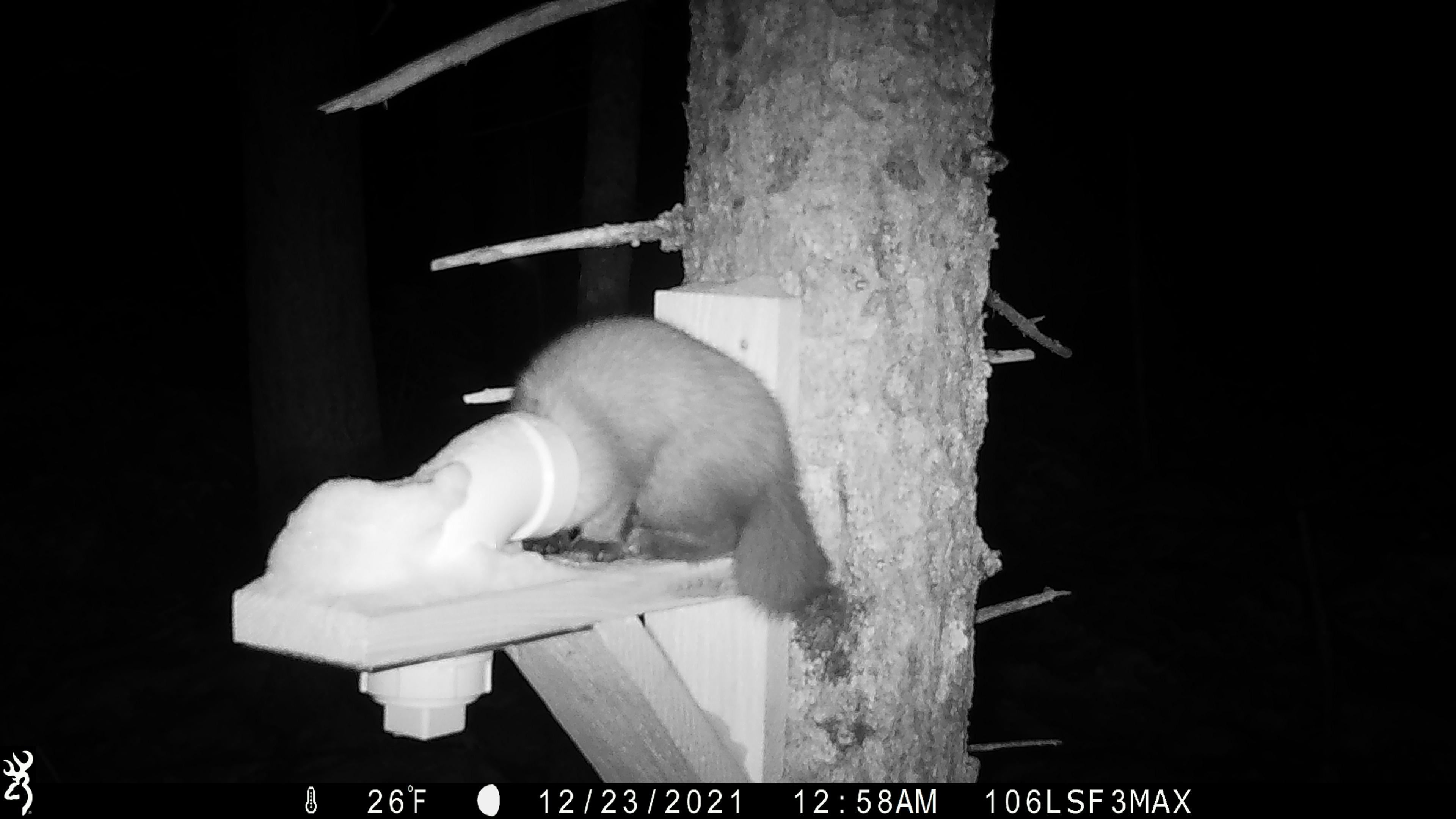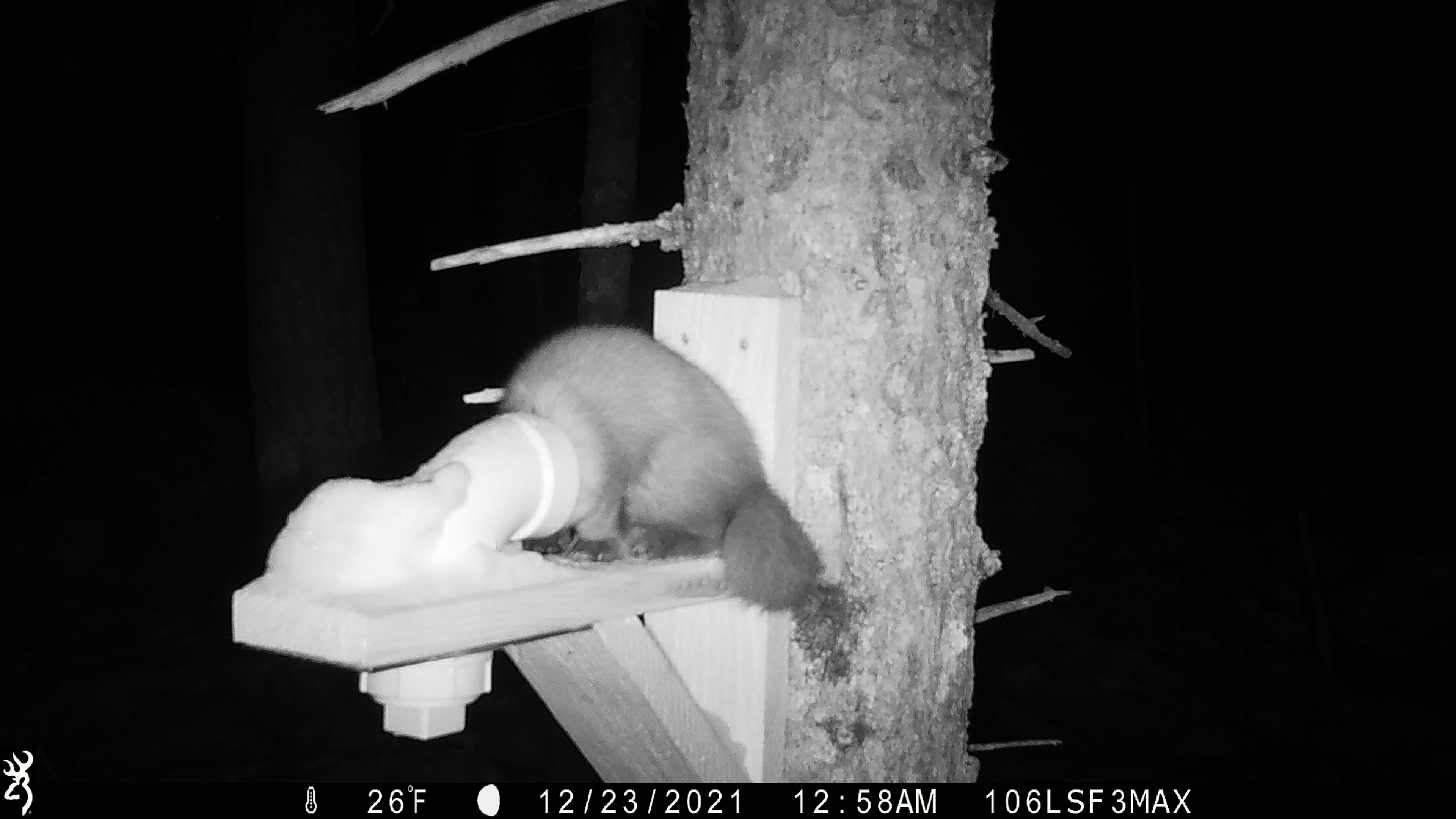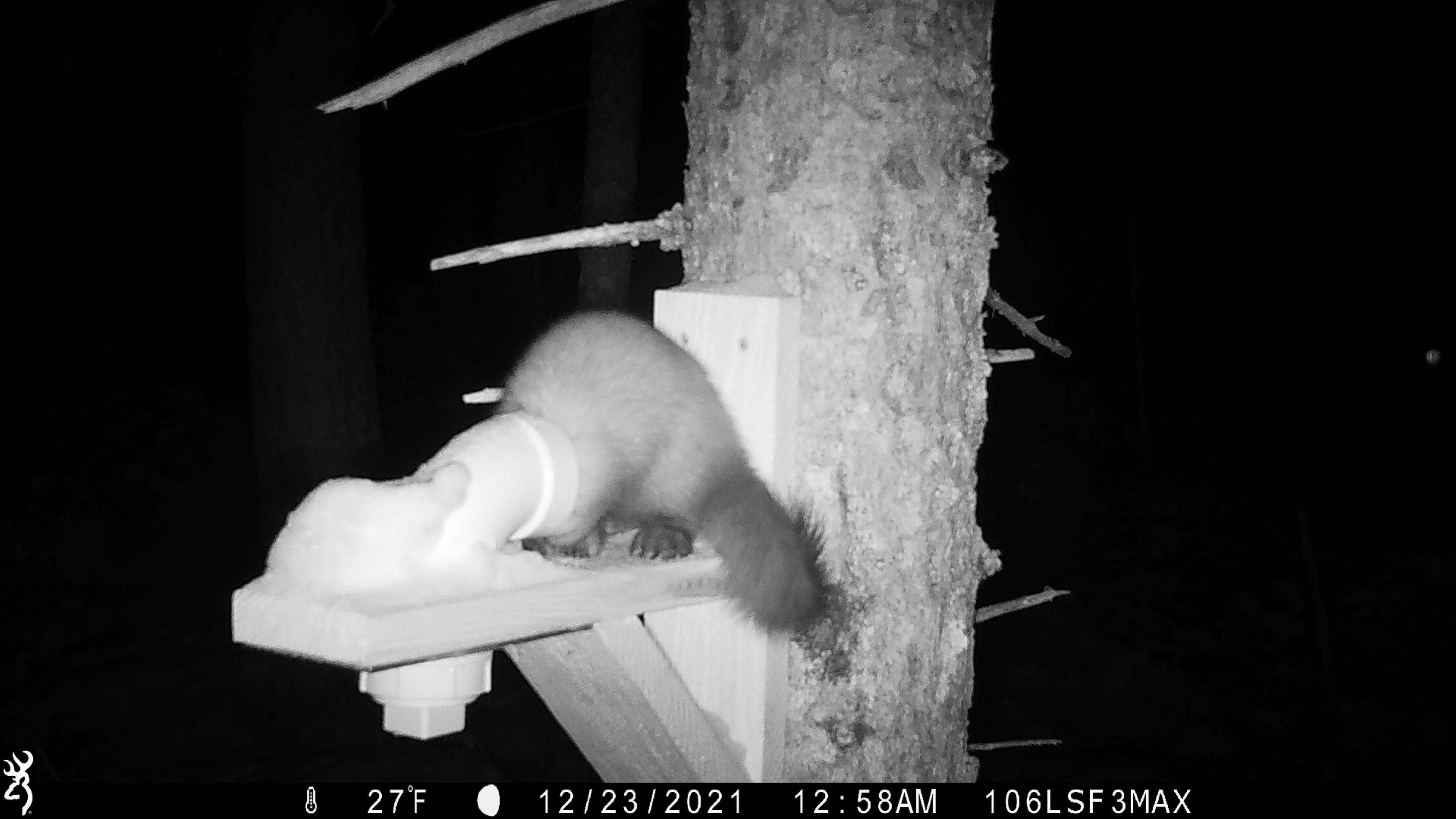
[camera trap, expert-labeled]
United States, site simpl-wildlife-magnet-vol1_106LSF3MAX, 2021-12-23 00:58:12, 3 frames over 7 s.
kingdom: Animalia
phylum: Chordata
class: Mammalia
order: Carnivora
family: Mustelidae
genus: Martes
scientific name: Martes americana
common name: american marten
American marten (Martes americana).